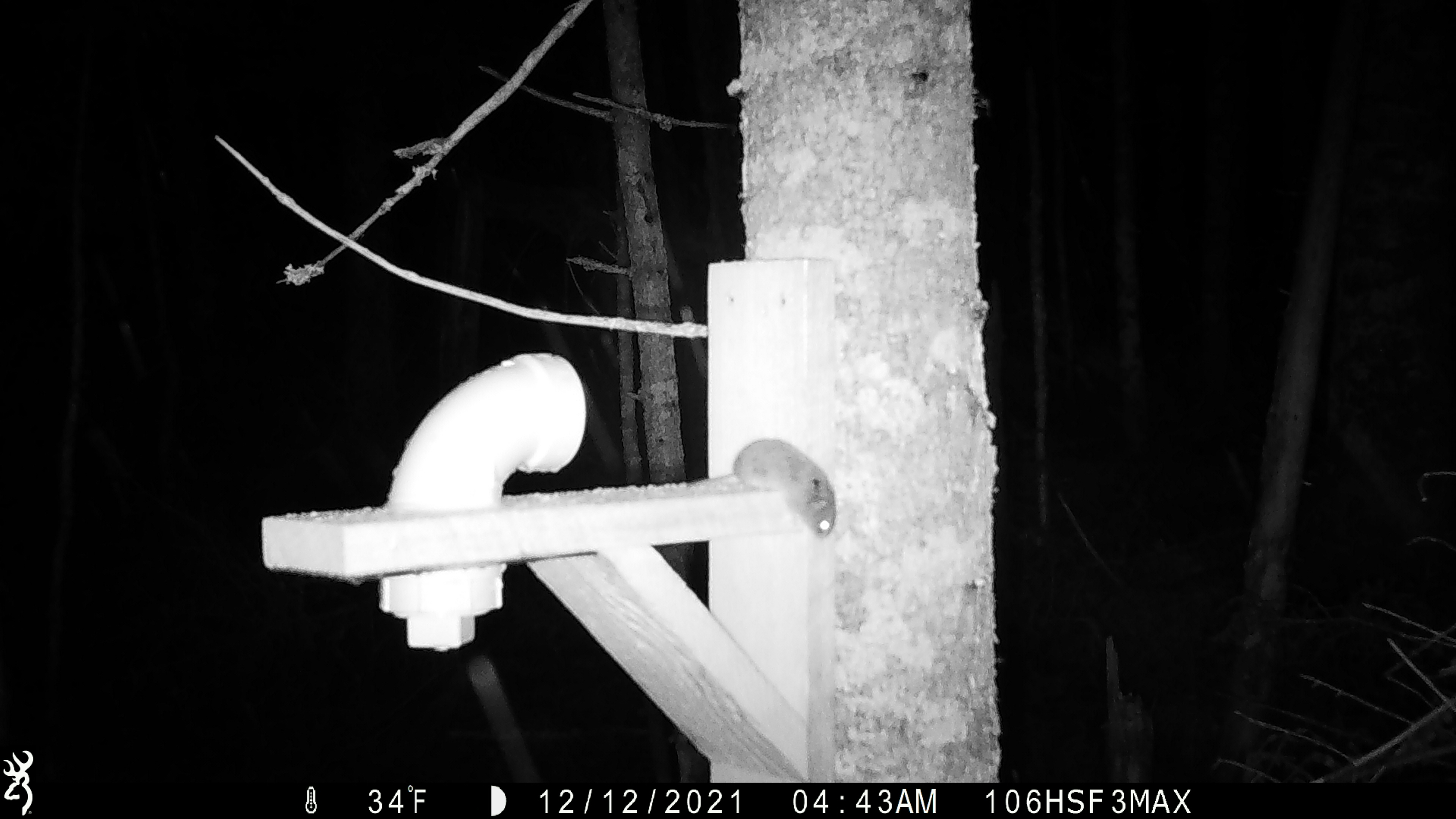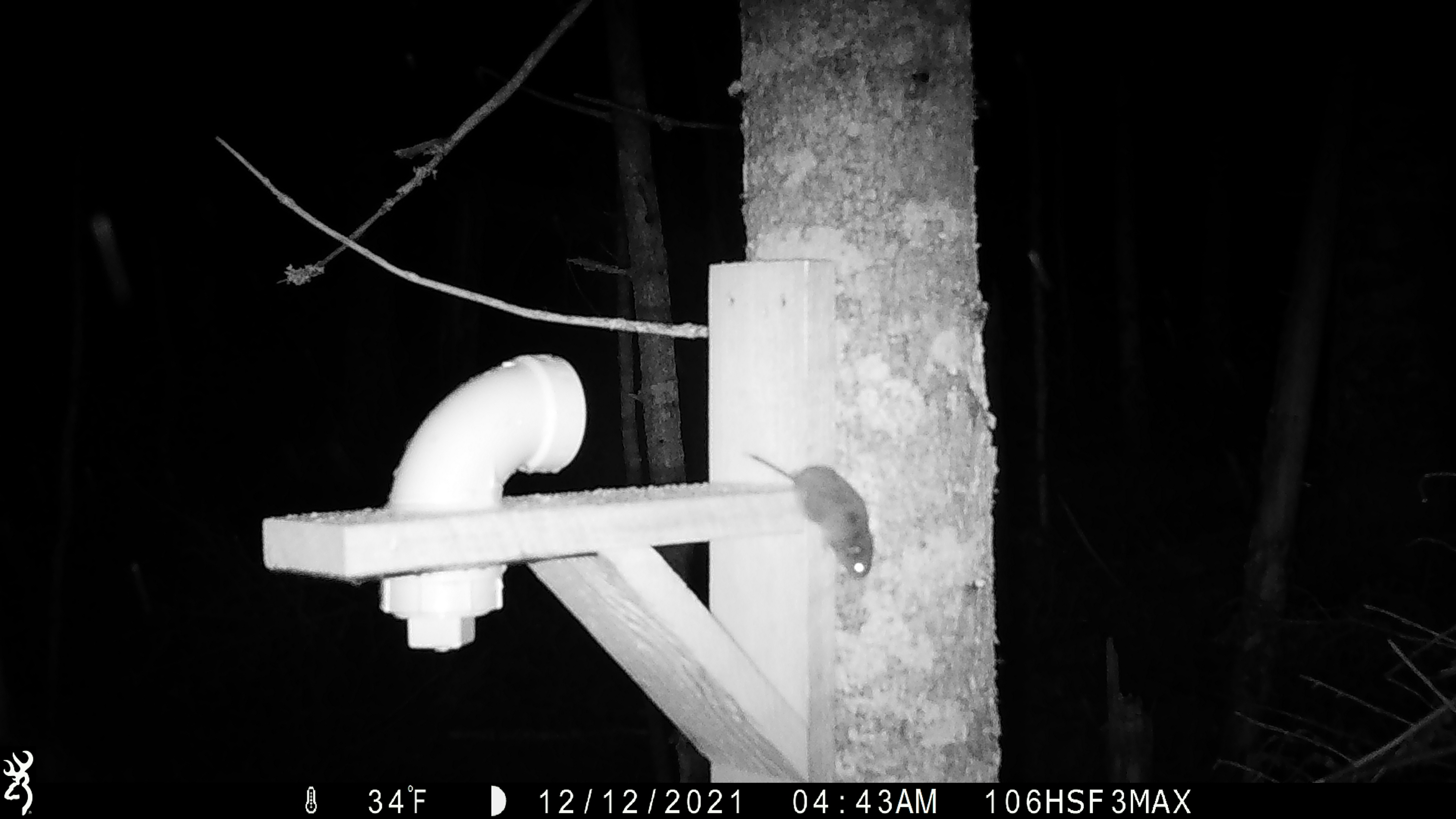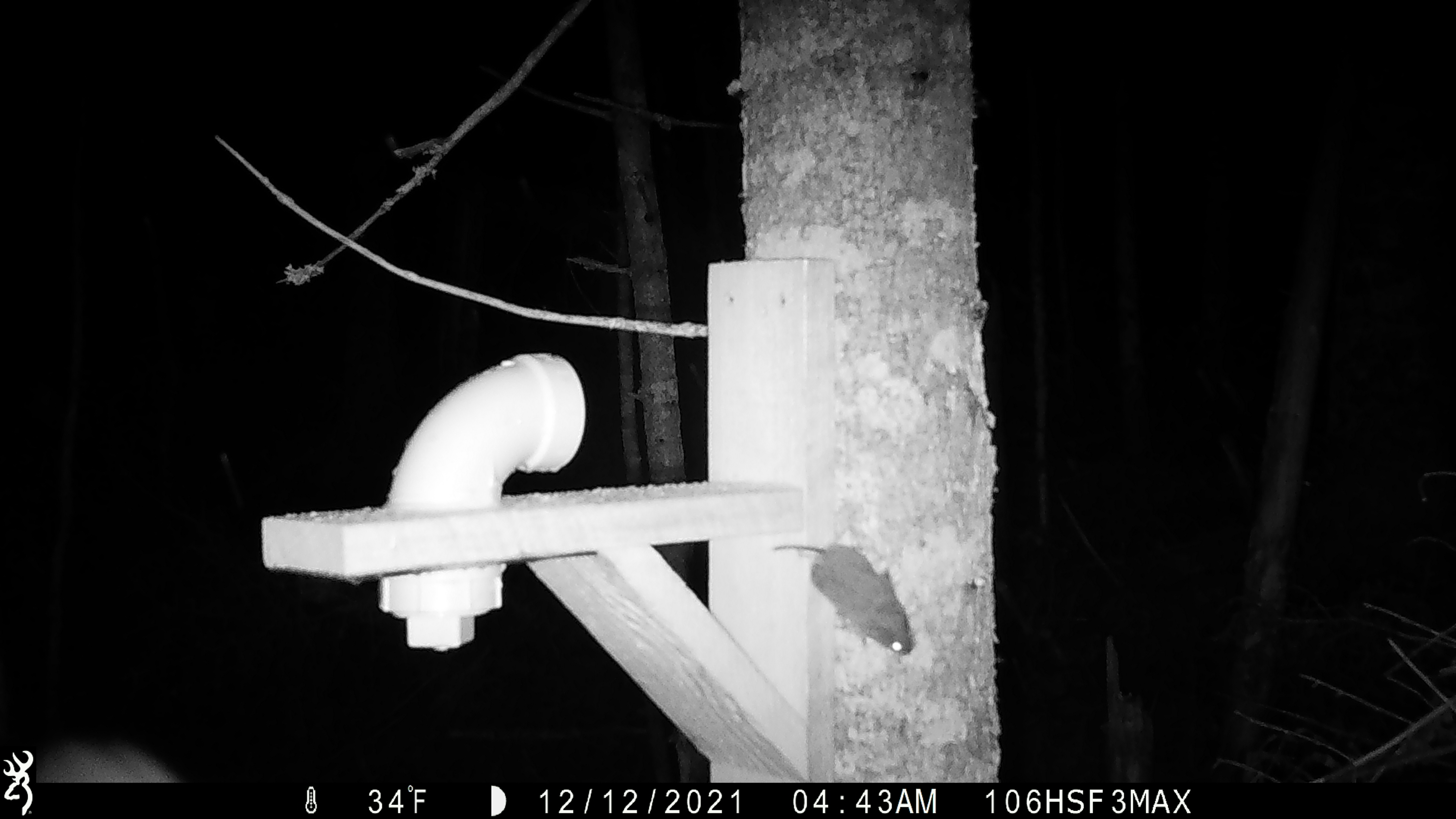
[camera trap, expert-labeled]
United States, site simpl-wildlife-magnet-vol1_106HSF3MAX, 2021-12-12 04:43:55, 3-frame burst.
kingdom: Animalia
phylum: Chordata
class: Mammalia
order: Rodentia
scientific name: Rodentia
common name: mouse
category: mouse sp.